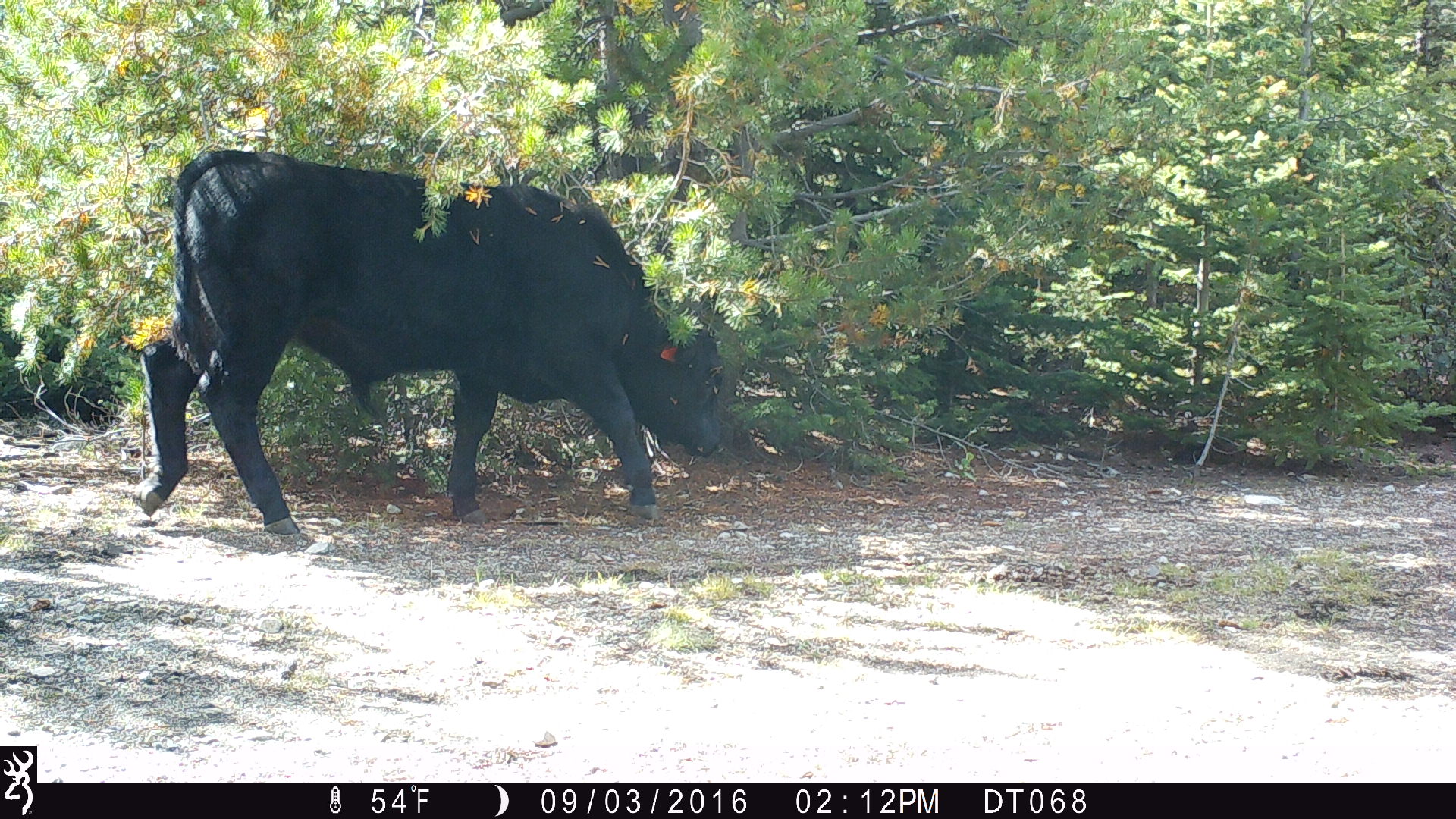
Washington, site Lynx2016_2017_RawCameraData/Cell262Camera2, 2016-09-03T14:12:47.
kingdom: Animalia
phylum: Chordata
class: Mammalia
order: Artiodactyla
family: Bovidae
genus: Bos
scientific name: Bos taurus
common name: domestic cattle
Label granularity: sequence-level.